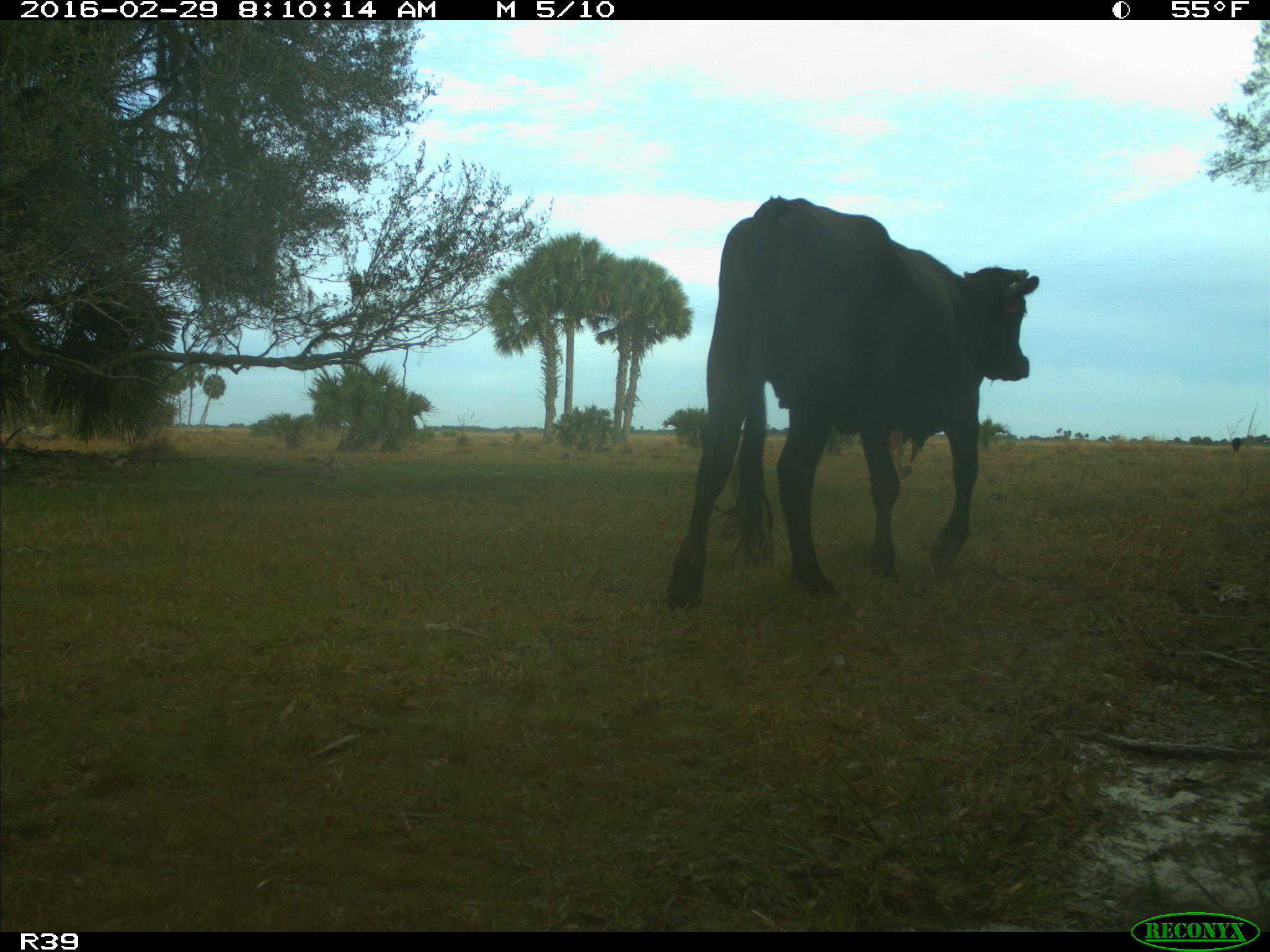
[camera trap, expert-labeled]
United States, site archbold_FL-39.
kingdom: Animalia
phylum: Chordata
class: Mammalia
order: Artiodactyla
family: Bovidae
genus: Bos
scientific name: Bos taurus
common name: domestic cow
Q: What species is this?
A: Bos taurus (domestic cow).